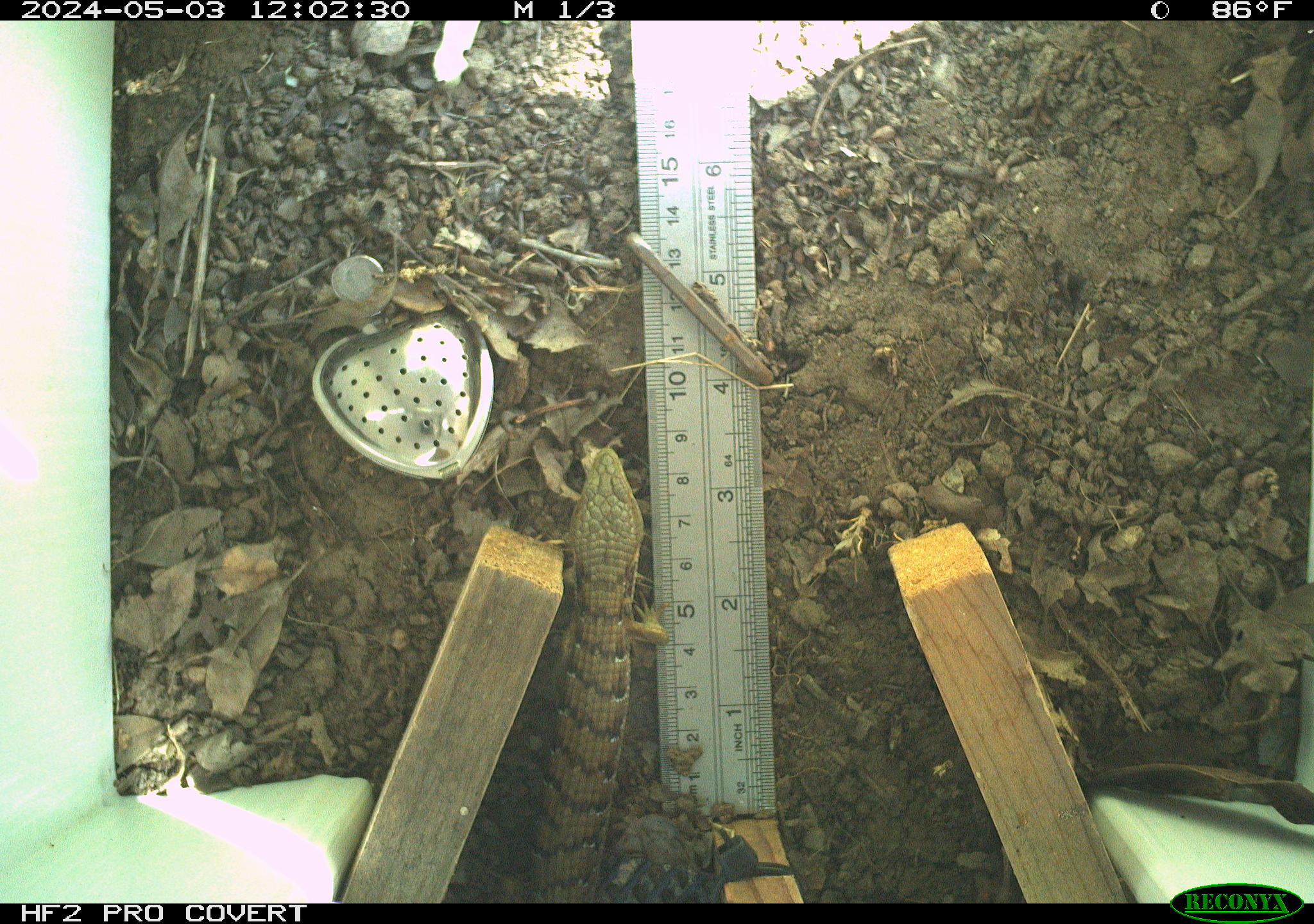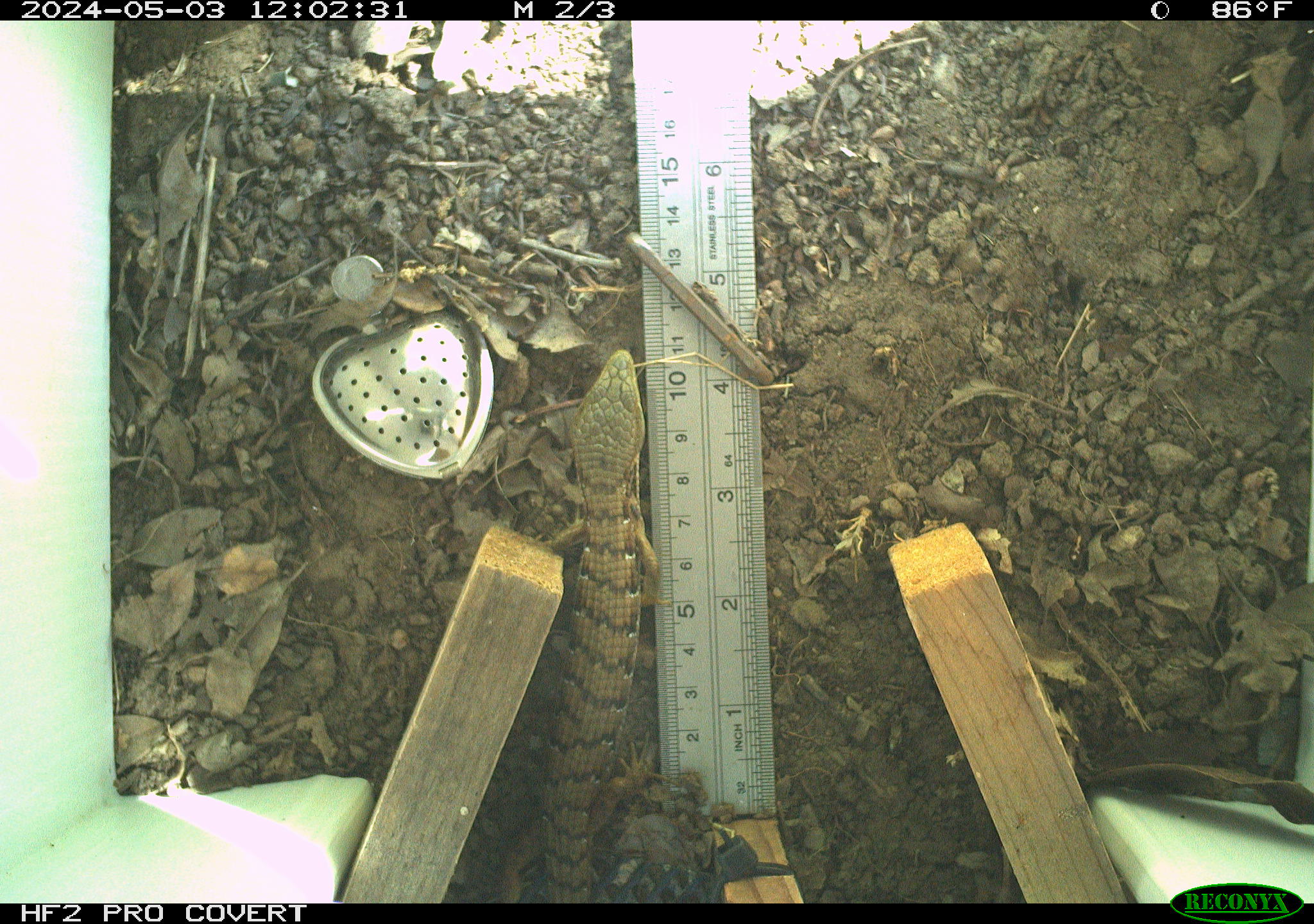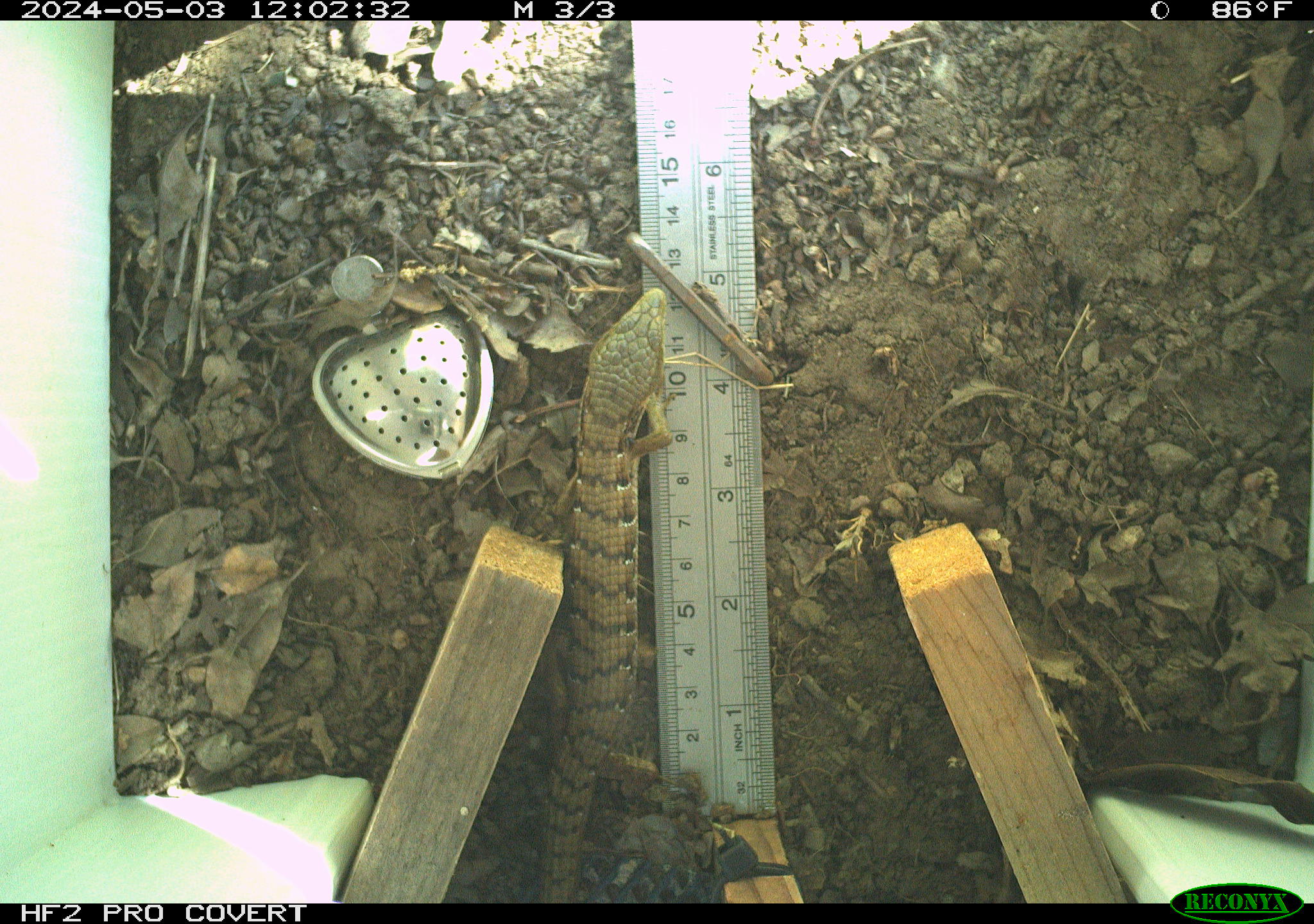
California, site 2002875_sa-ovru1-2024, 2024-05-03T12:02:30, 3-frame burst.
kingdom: Animalia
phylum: Chordata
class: Reptilia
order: Squamata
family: Anguidae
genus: Elgaria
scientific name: Elgaria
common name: alligator lizards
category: elgaria species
Elgaria species (alligator lizards) (Elgaria).